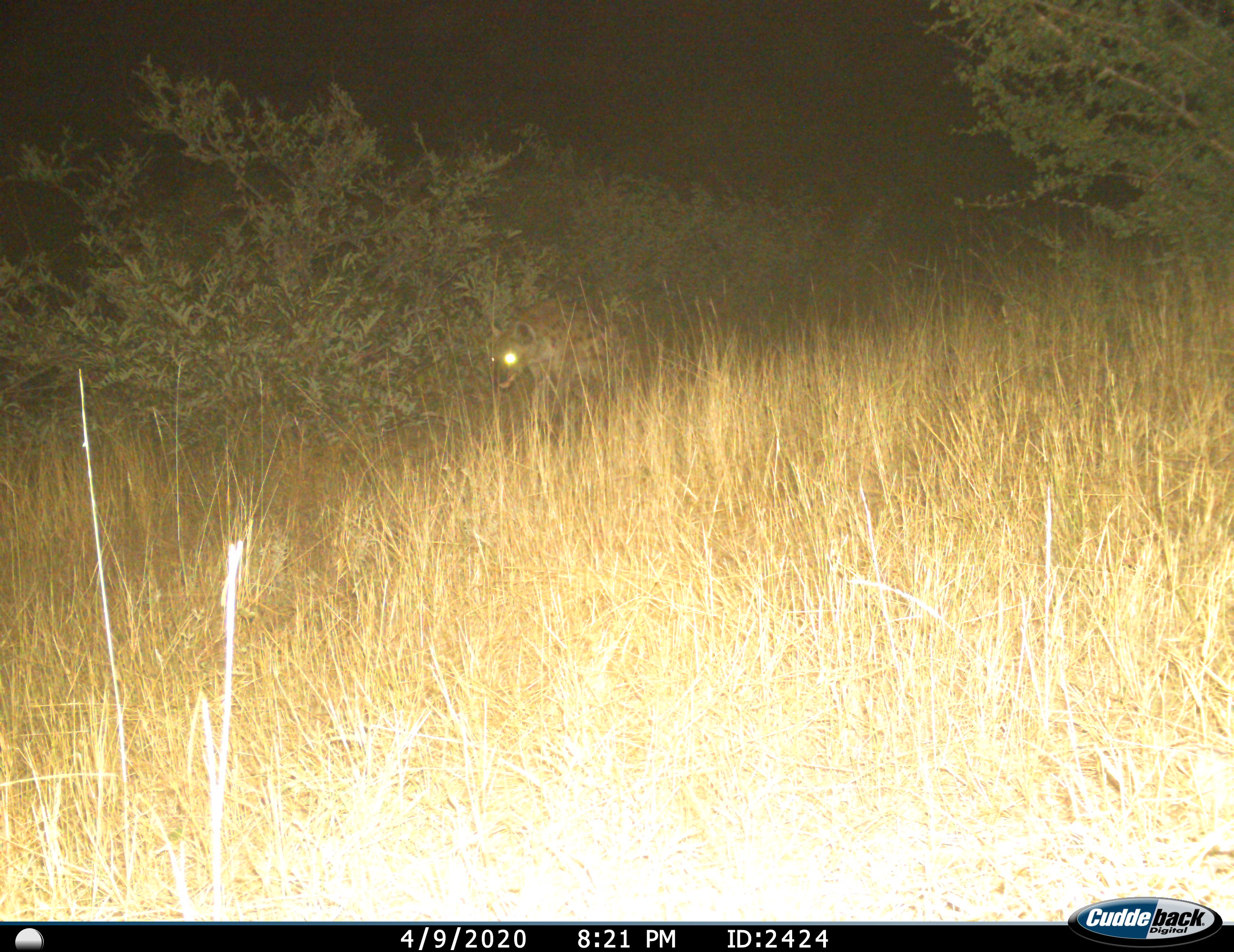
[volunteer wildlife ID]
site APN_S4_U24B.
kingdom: Animalia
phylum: Chordata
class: Mammalia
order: Carnivora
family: Hyaenidae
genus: Crocuta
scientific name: Crocuta crocuta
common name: spotted hyena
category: hyenaspotted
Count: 1.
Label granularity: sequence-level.